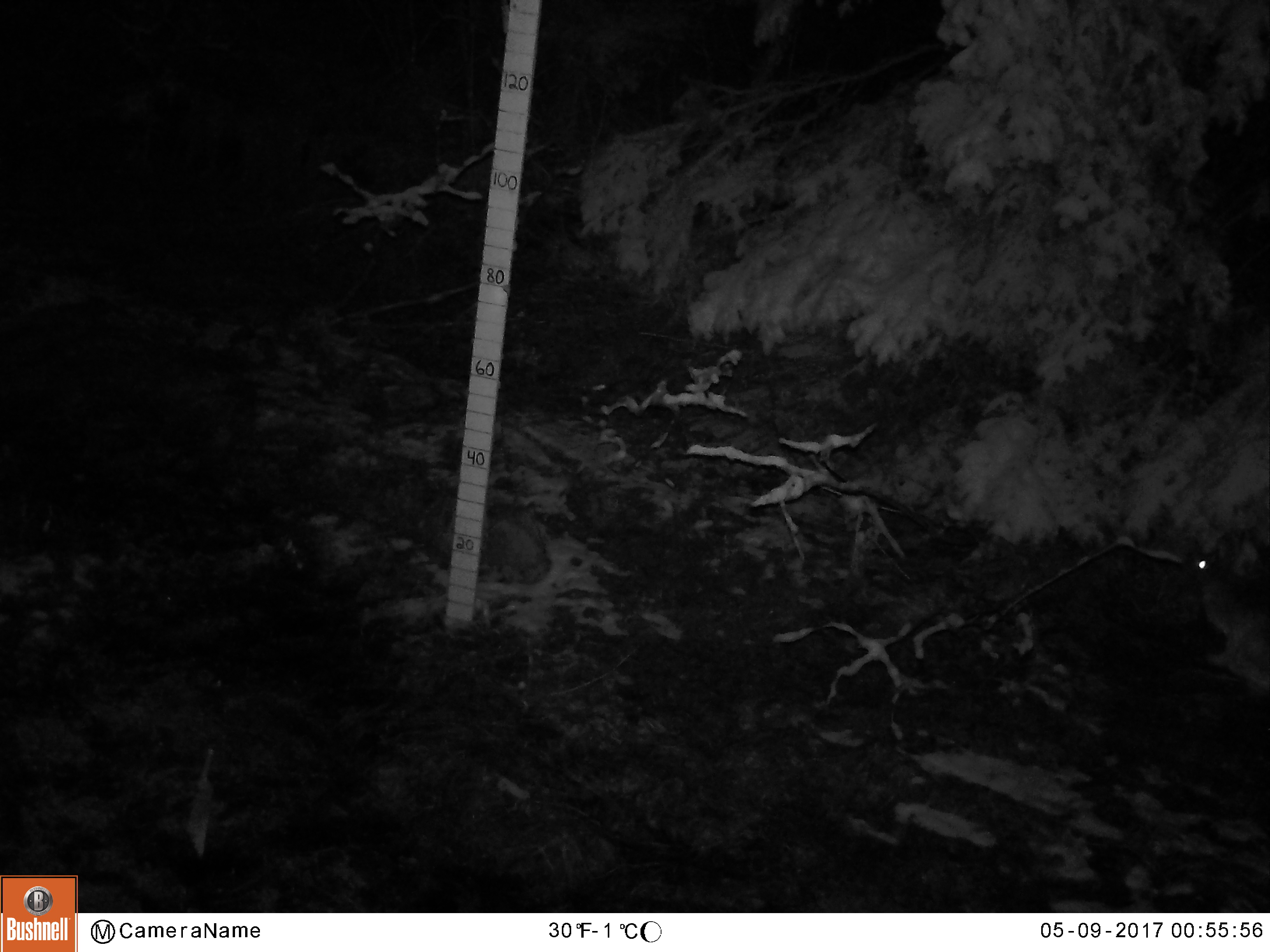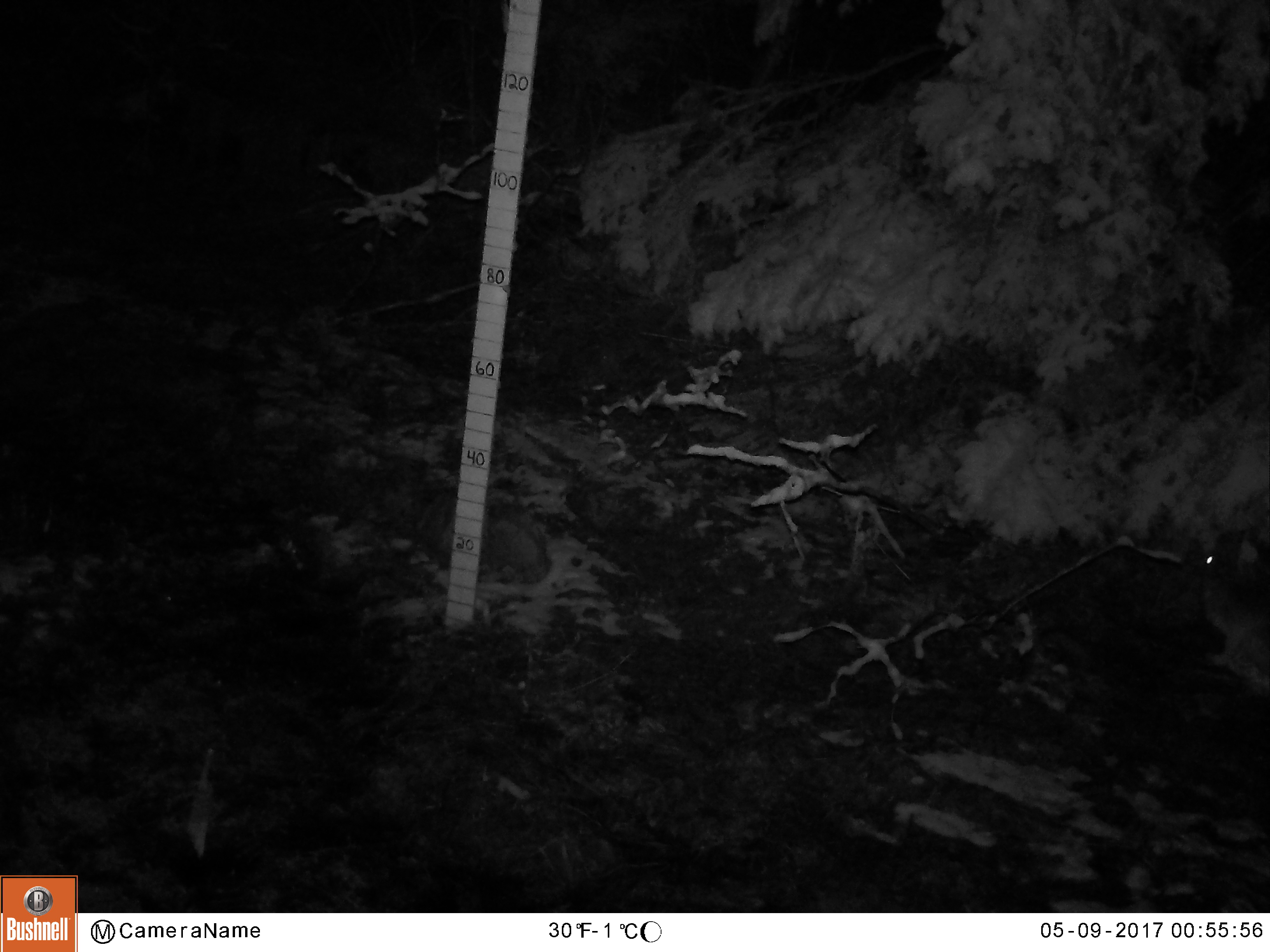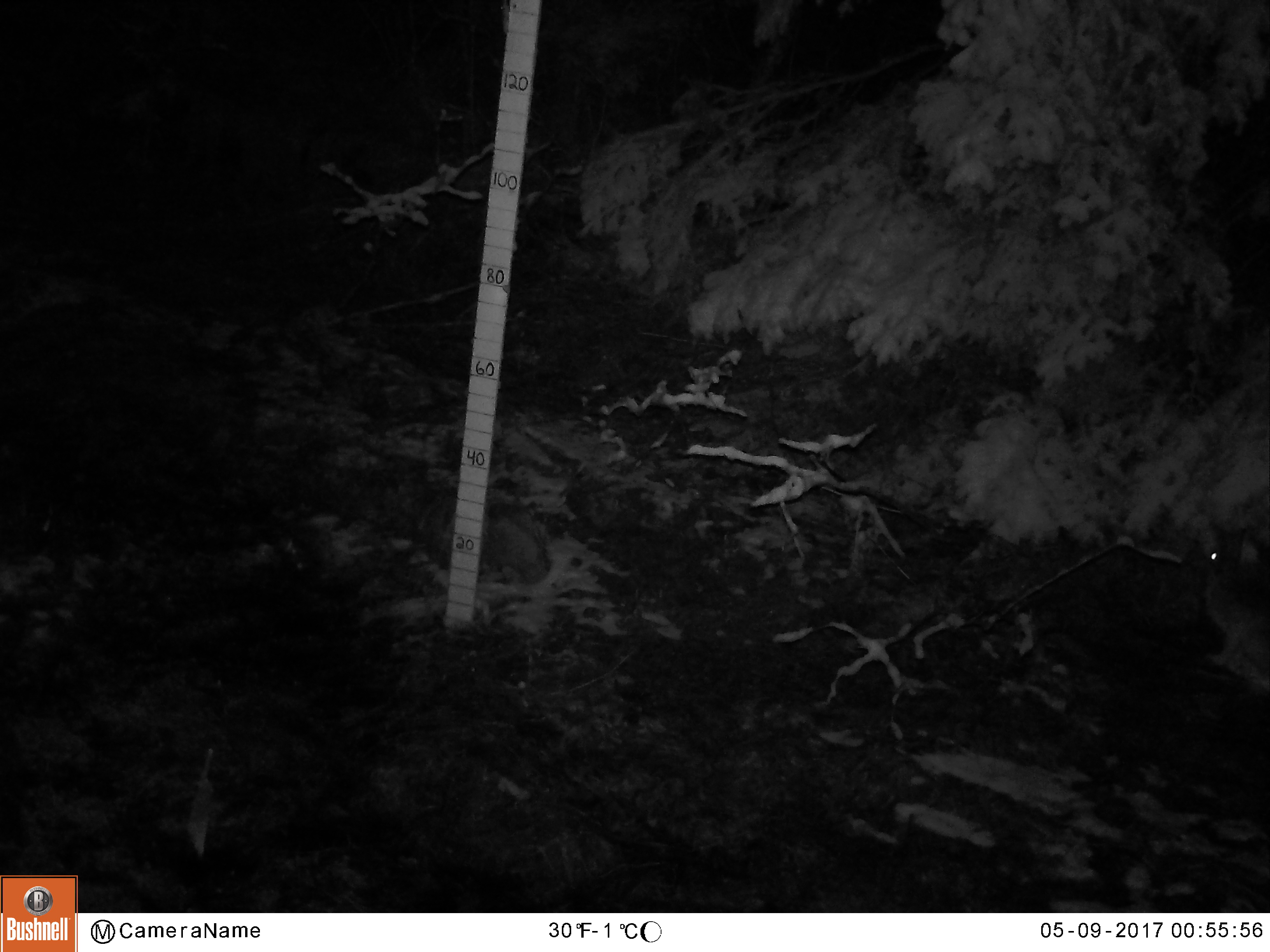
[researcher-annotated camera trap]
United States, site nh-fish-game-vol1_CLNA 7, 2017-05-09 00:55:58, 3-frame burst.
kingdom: Animalia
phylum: Chordata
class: Mammalia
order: Lagomorpha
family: Leporidae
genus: Lepus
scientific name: Lepus americanus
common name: snowshoe hare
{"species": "snowshoe hare (Lepus americanus)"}